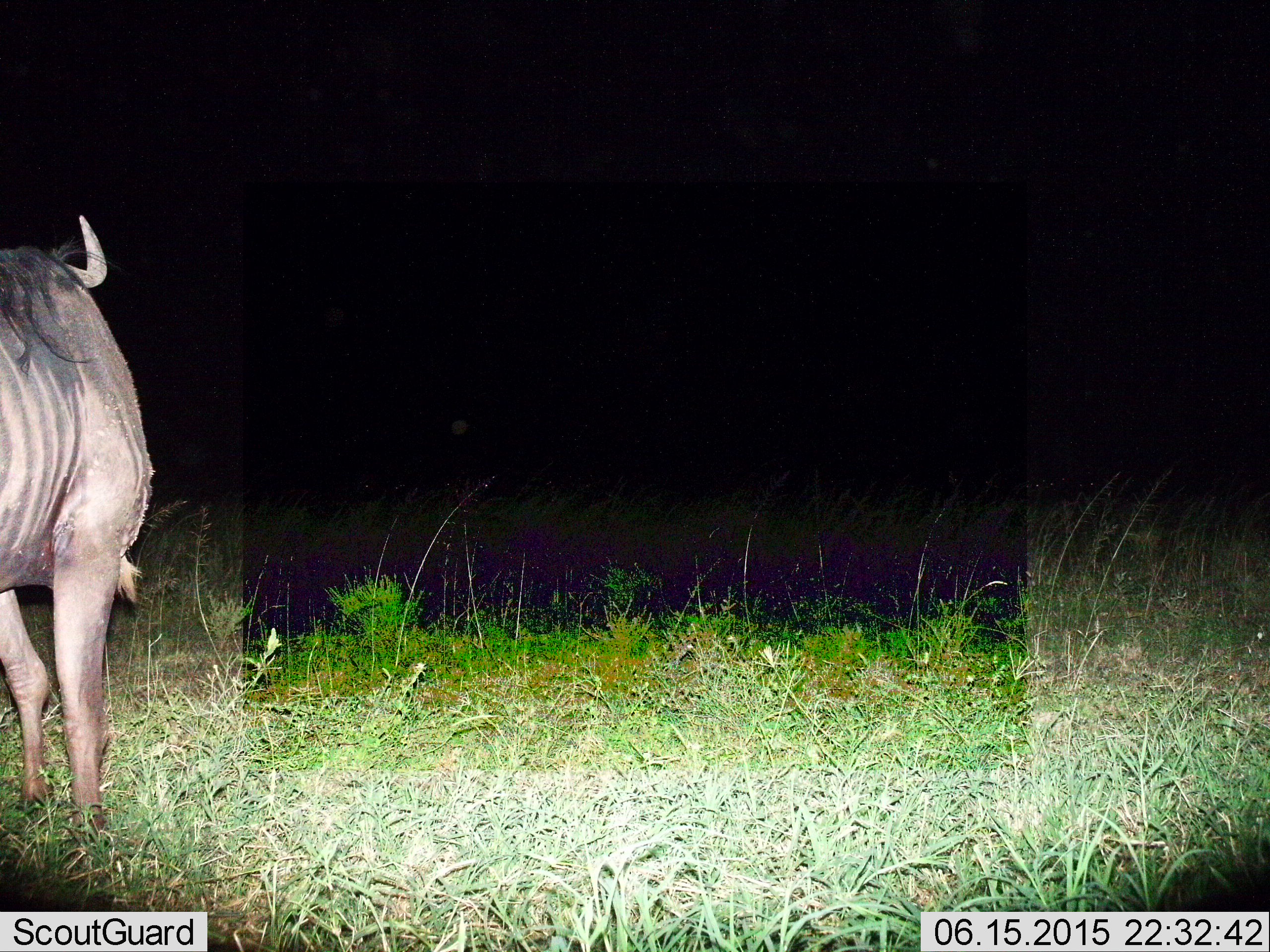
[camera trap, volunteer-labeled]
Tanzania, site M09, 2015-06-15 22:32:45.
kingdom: Animalia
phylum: Chordata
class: Mammalia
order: Artiodactyla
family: Bovidae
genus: Connochaetes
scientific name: Connochaetes taurinus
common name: blue wildebeest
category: wildebeest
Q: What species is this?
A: Wildebeest (blue wildebeest) (Connochaetes taurinus).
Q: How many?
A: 1.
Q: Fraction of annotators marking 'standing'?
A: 80%.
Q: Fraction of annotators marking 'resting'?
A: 0%.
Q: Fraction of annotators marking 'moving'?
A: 20%.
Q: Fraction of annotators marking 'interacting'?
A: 0%.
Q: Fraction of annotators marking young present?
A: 0%.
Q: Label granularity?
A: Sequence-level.